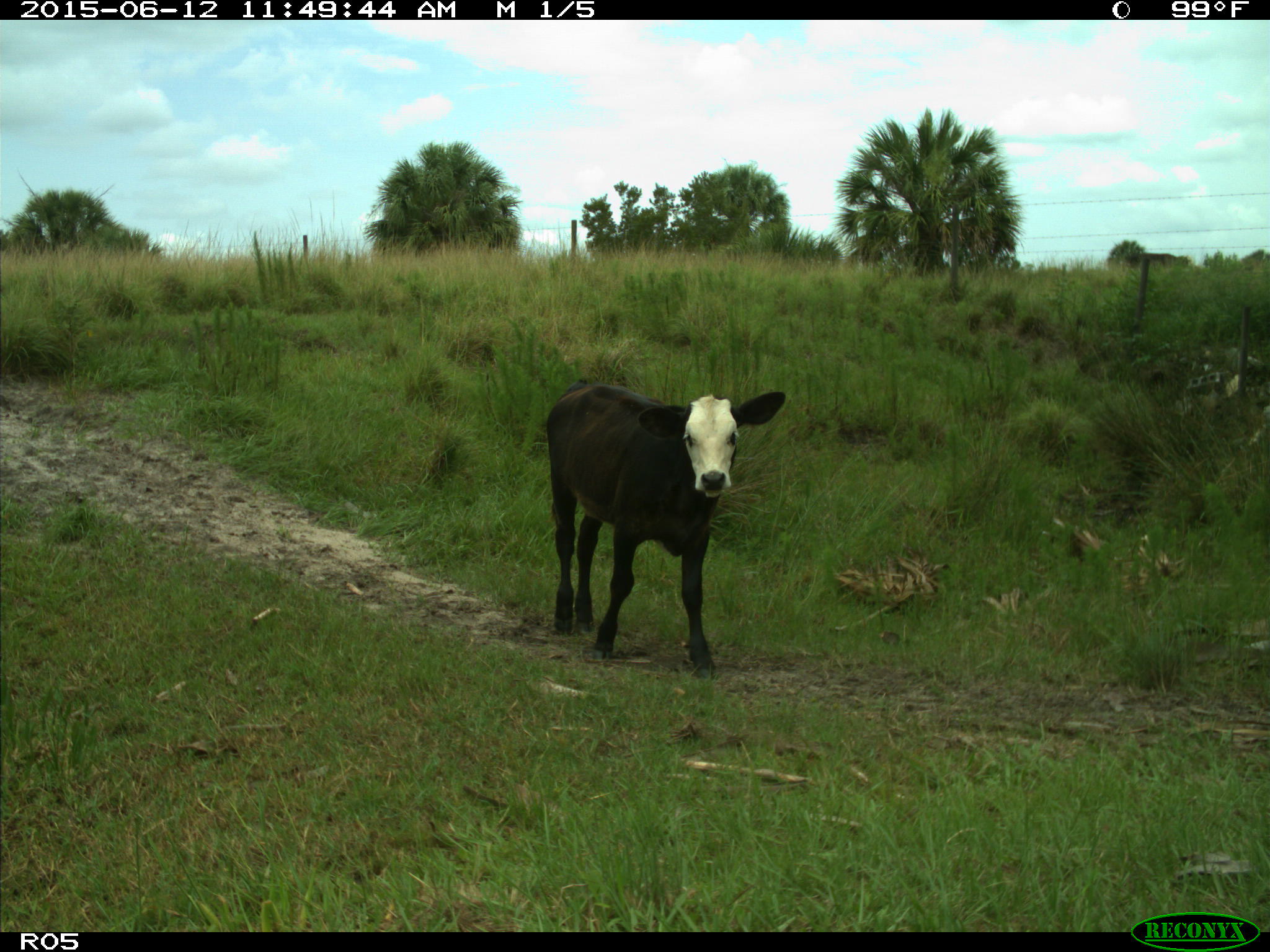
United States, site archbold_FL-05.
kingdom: Animalia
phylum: Chordata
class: Mammalia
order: Artiodactyla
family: Bovidae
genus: Bos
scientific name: Bos taurus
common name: domestic cow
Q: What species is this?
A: Bos taurus (domestic cow).